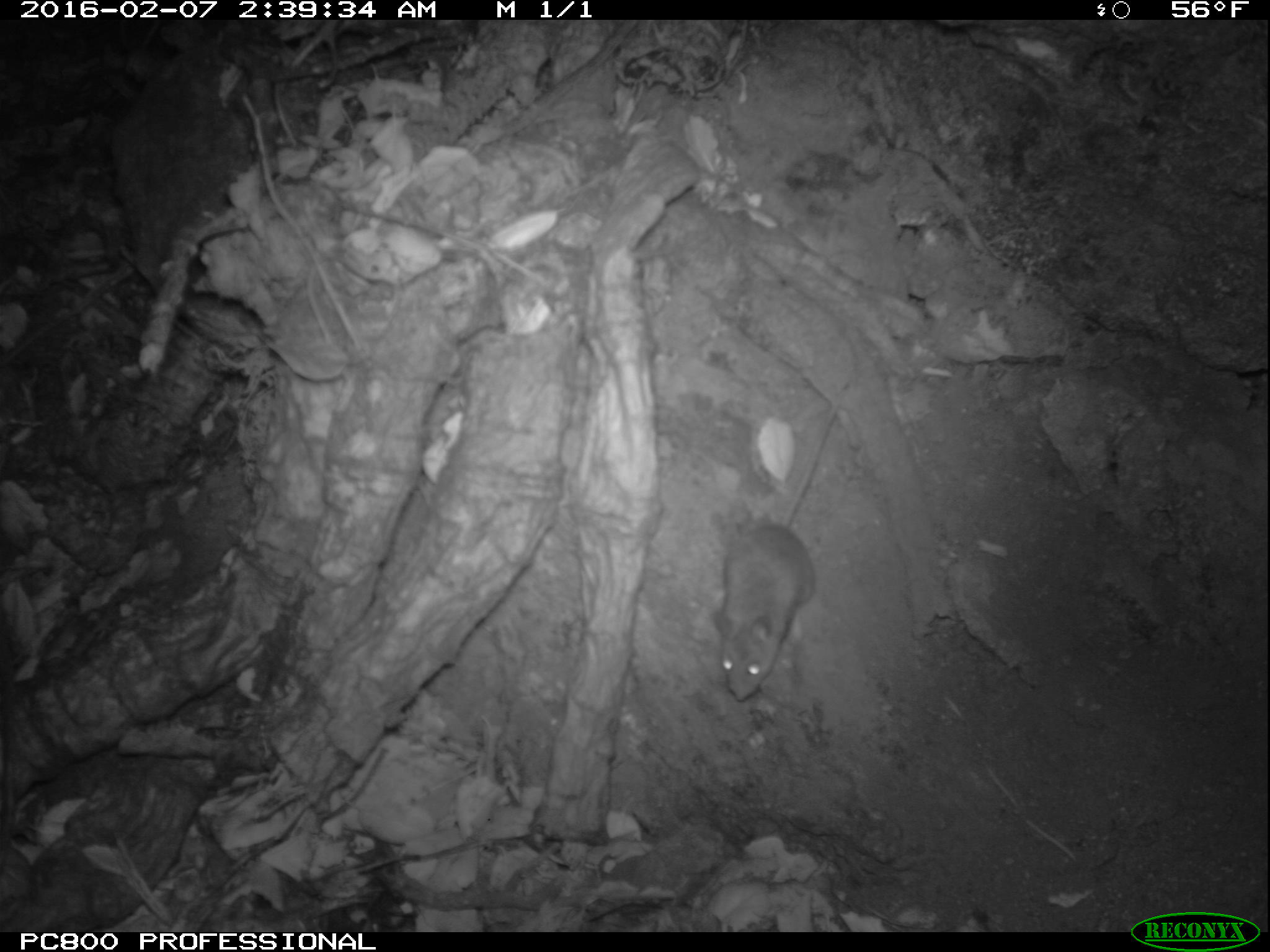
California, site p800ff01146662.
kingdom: Animalia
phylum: Chordata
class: Mammalia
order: Rodentia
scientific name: Rodentia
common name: rodent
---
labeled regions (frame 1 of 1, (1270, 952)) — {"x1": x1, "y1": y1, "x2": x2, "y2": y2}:
rodent: {"x1": 711, "y1": 384, "x2": 849, "y2": 701}